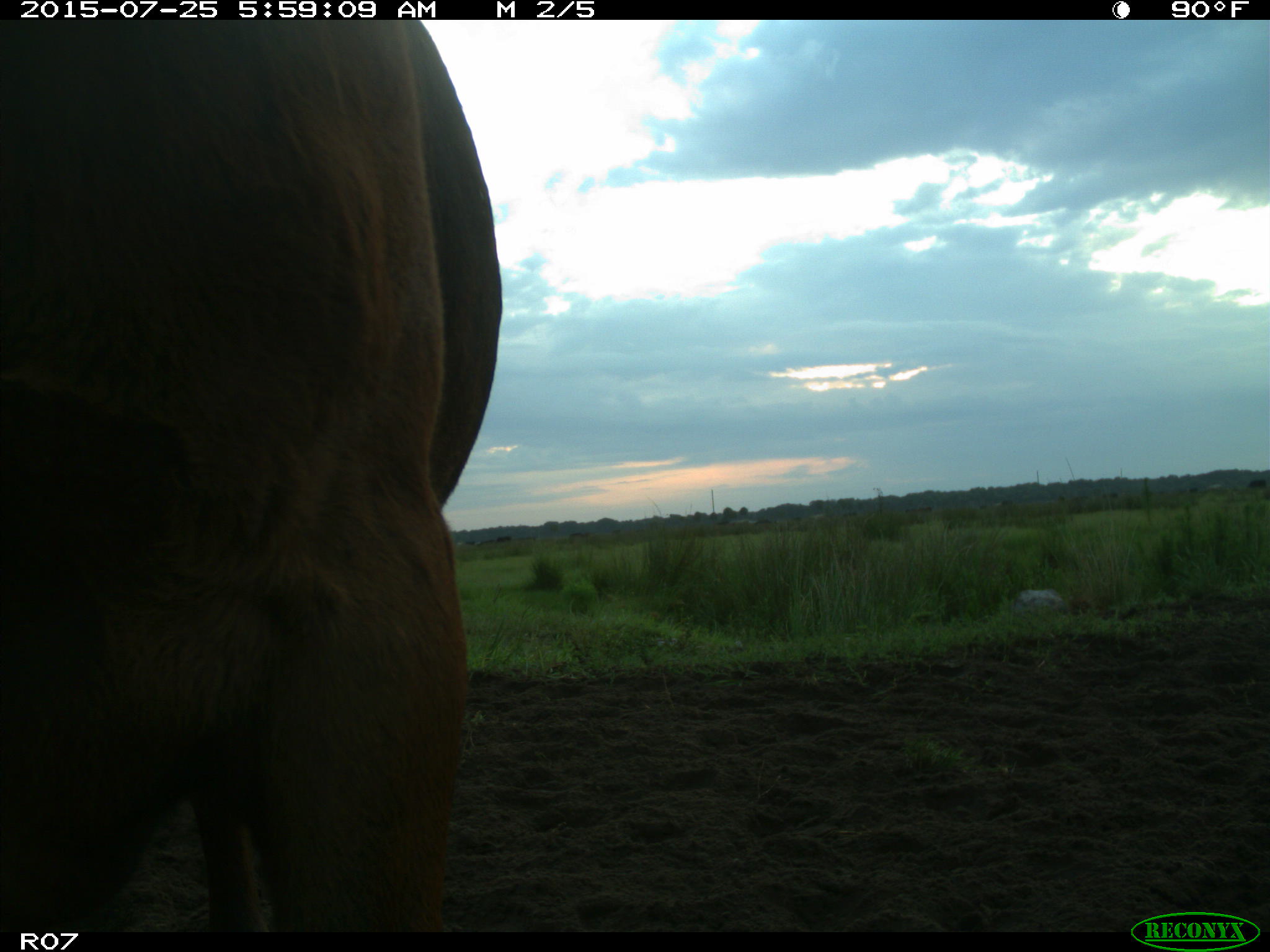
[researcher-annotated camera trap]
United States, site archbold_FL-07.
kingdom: Animalia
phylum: Chordata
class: Mammalia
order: Artiodactyla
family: Bovidae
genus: Bos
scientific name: Bos taurus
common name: domestic cow